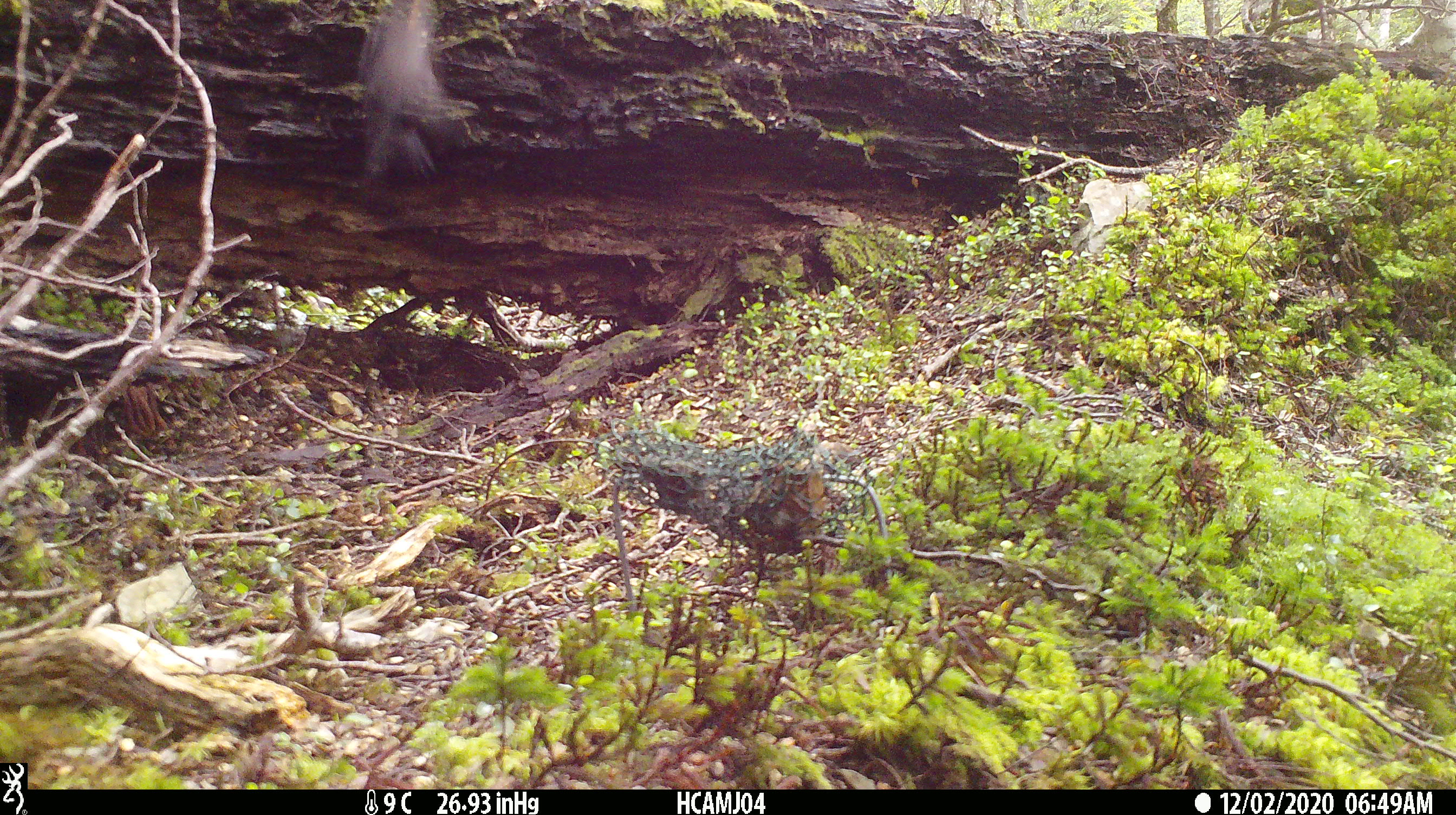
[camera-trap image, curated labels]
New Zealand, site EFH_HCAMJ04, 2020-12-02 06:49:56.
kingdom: Animalia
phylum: Chordata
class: Aves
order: Passeriformes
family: Turdidae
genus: Turdus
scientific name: Turdus merula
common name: eurasian blackbird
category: blackbird